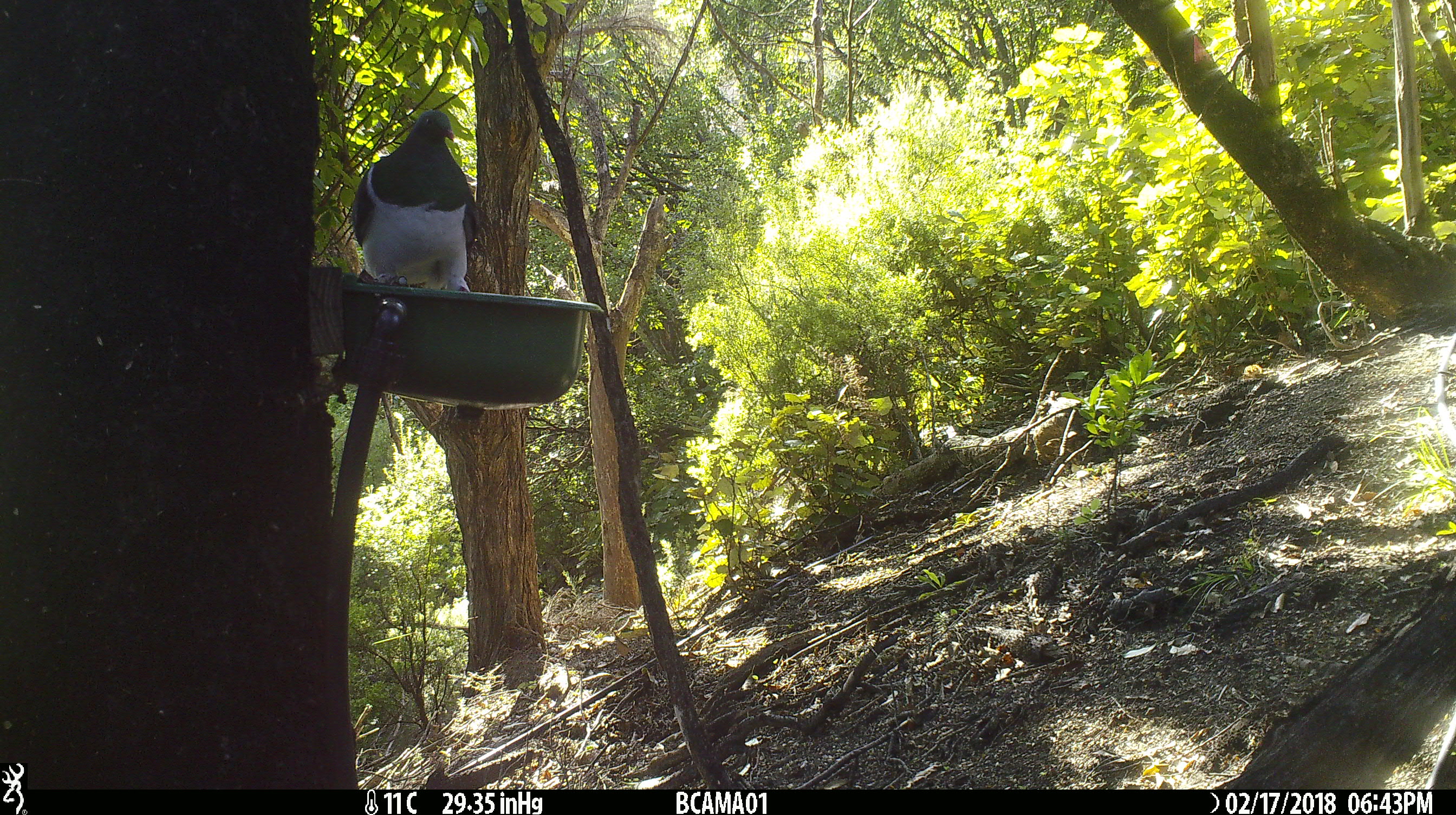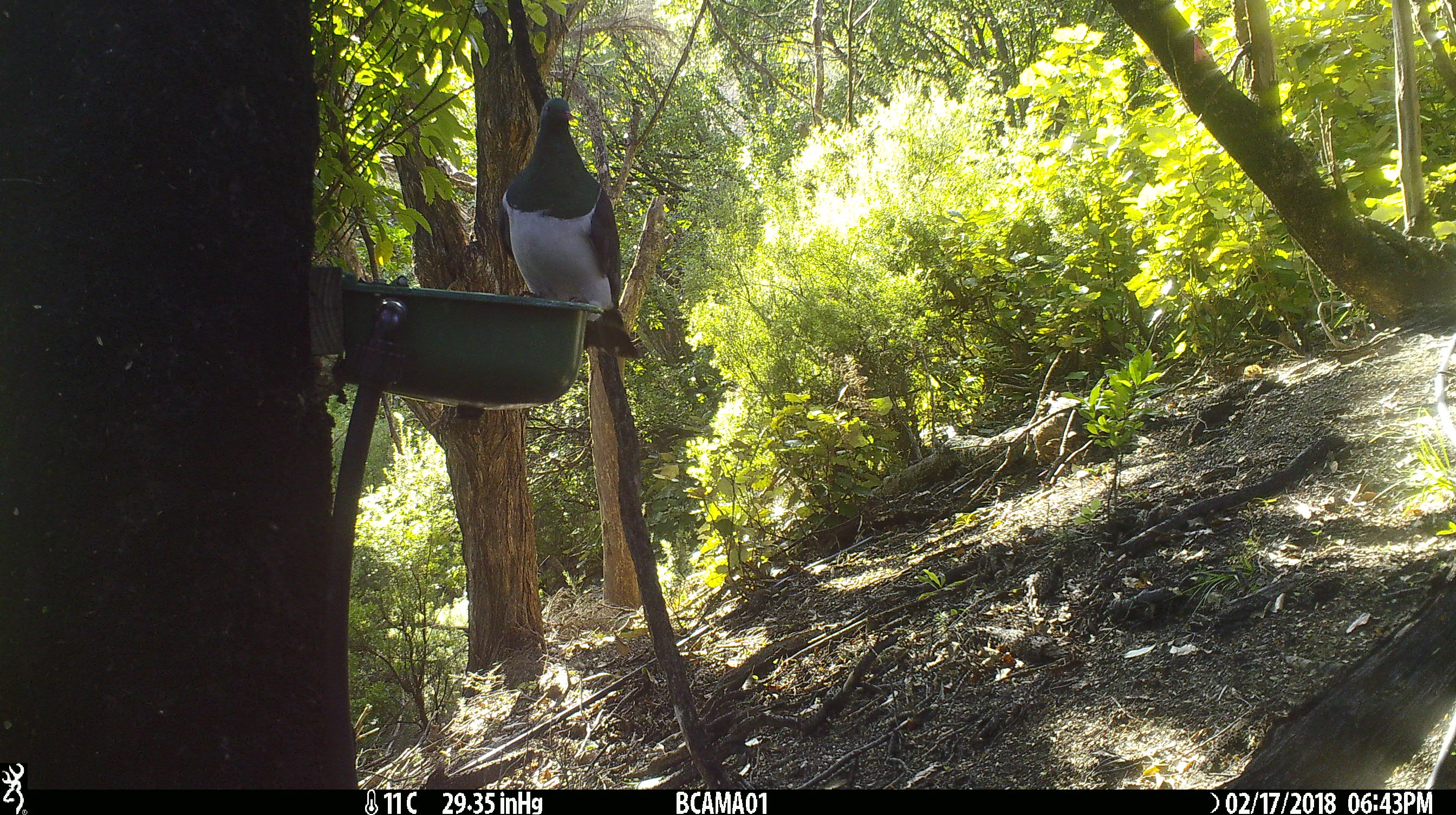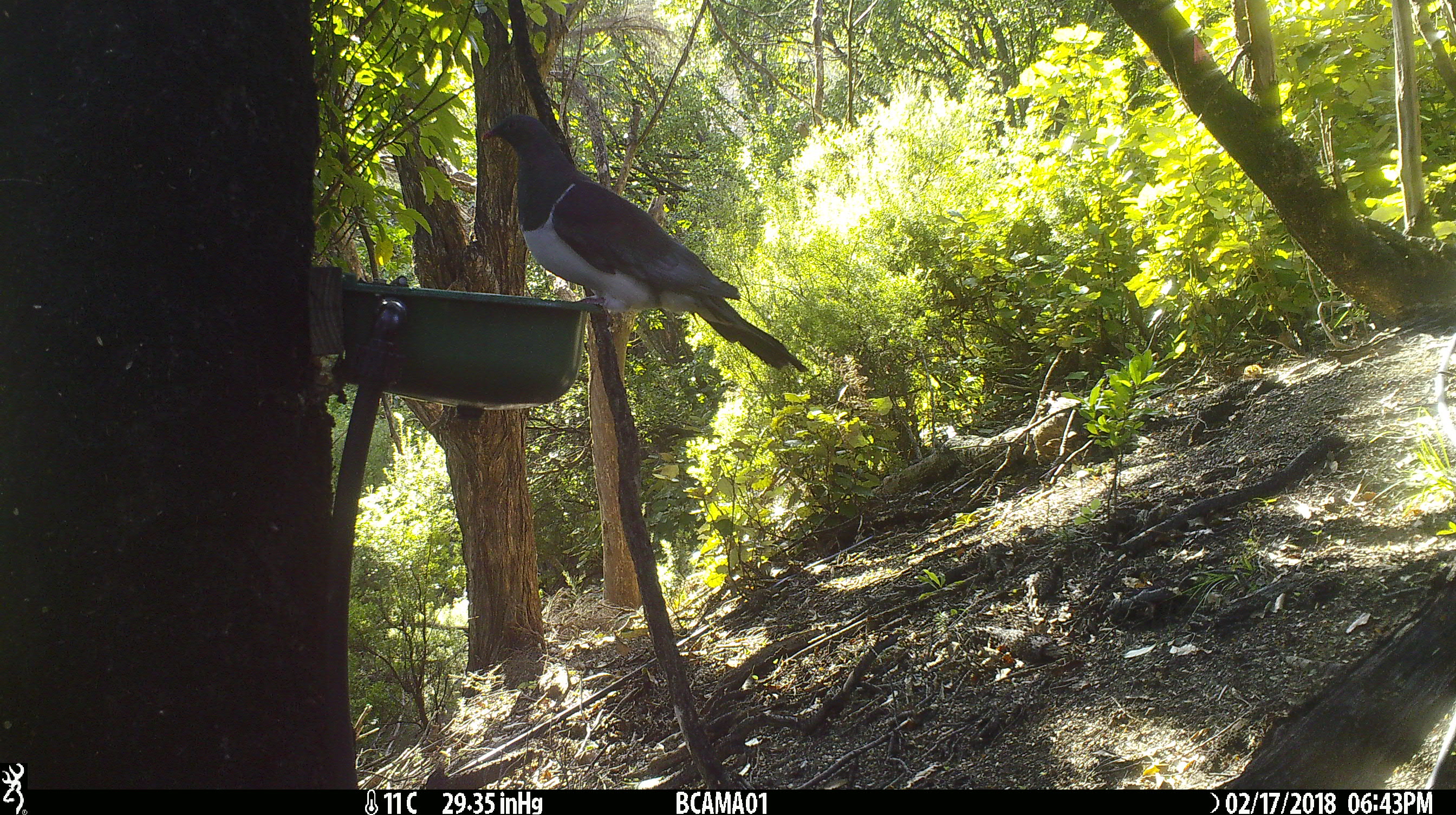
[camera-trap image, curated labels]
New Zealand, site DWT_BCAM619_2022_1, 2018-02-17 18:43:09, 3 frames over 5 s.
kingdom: Animalia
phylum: Chordata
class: Aves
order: Columbiformes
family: Columbidae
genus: Hemiphaga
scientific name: Hemiphaga novaeseelandiae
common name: new zealand pigeon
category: kereru